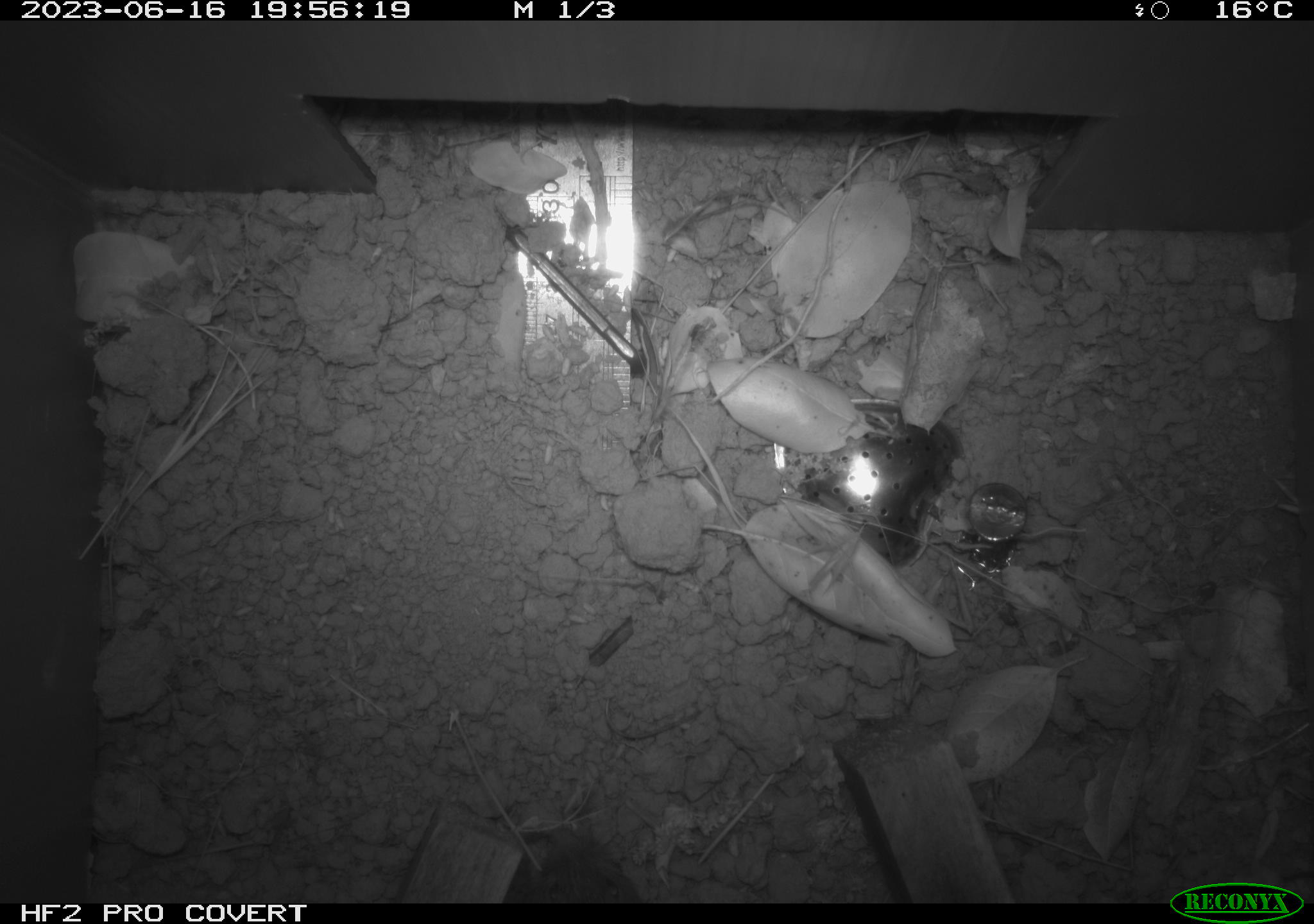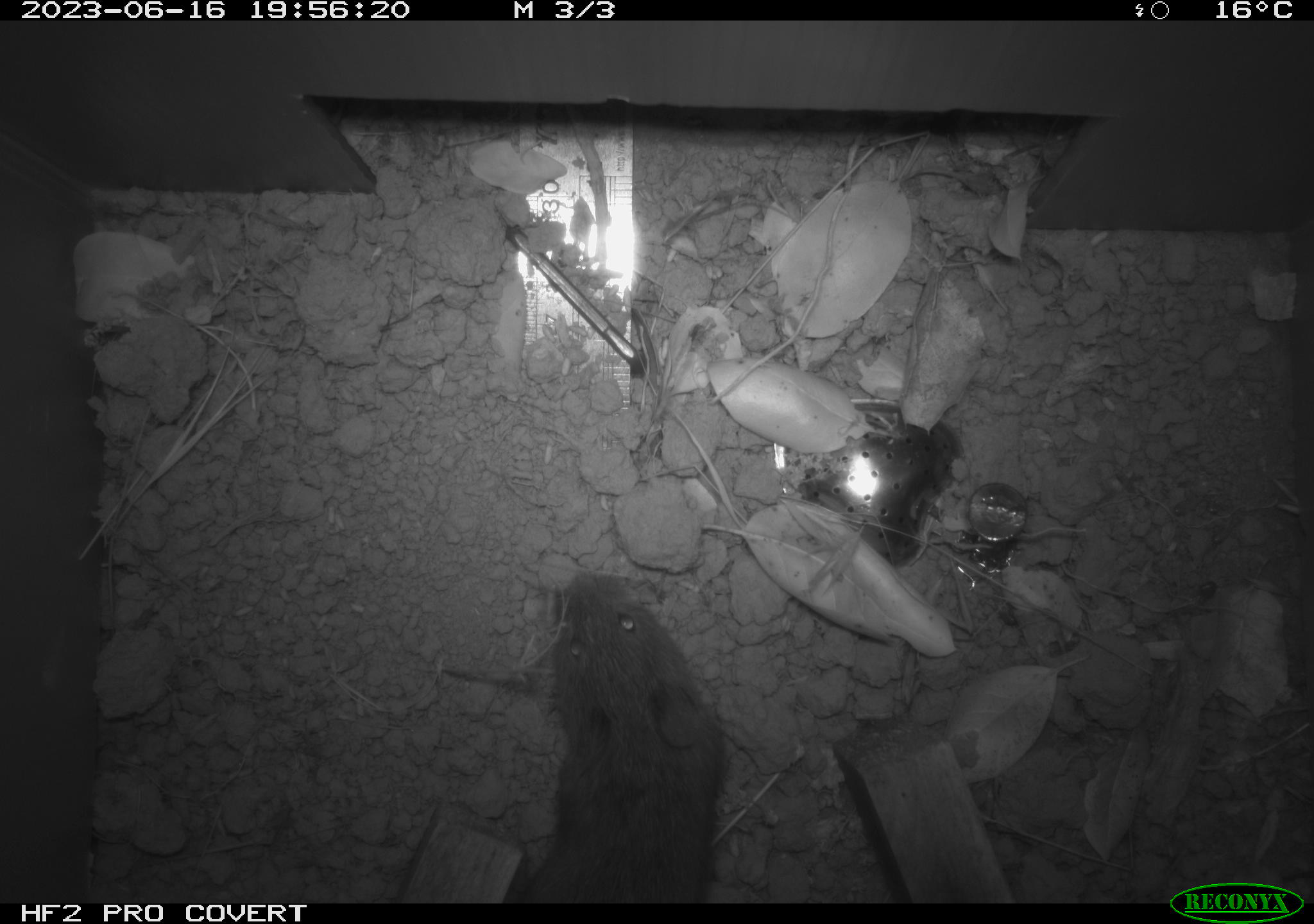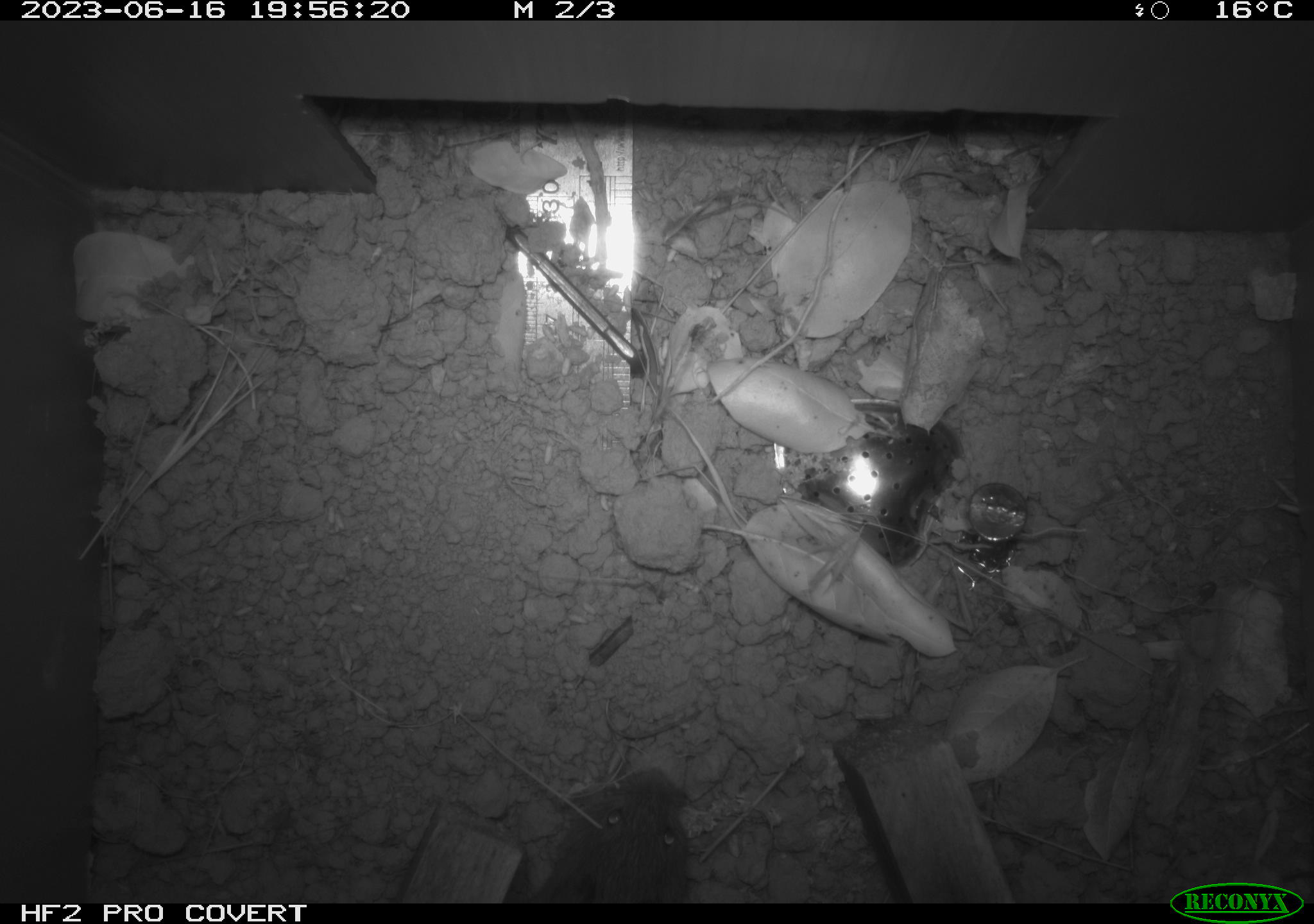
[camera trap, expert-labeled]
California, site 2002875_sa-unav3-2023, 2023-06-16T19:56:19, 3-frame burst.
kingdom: Animalia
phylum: Chordata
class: Mammalia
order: Rodentia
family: Cricetidae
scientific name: Arvicolinae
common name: voles, lemmings, and muskrats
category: arvicolinae subfamily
Arvicolinae subfamily (voles, lemmings, and muskrats) (Arvicolinae).